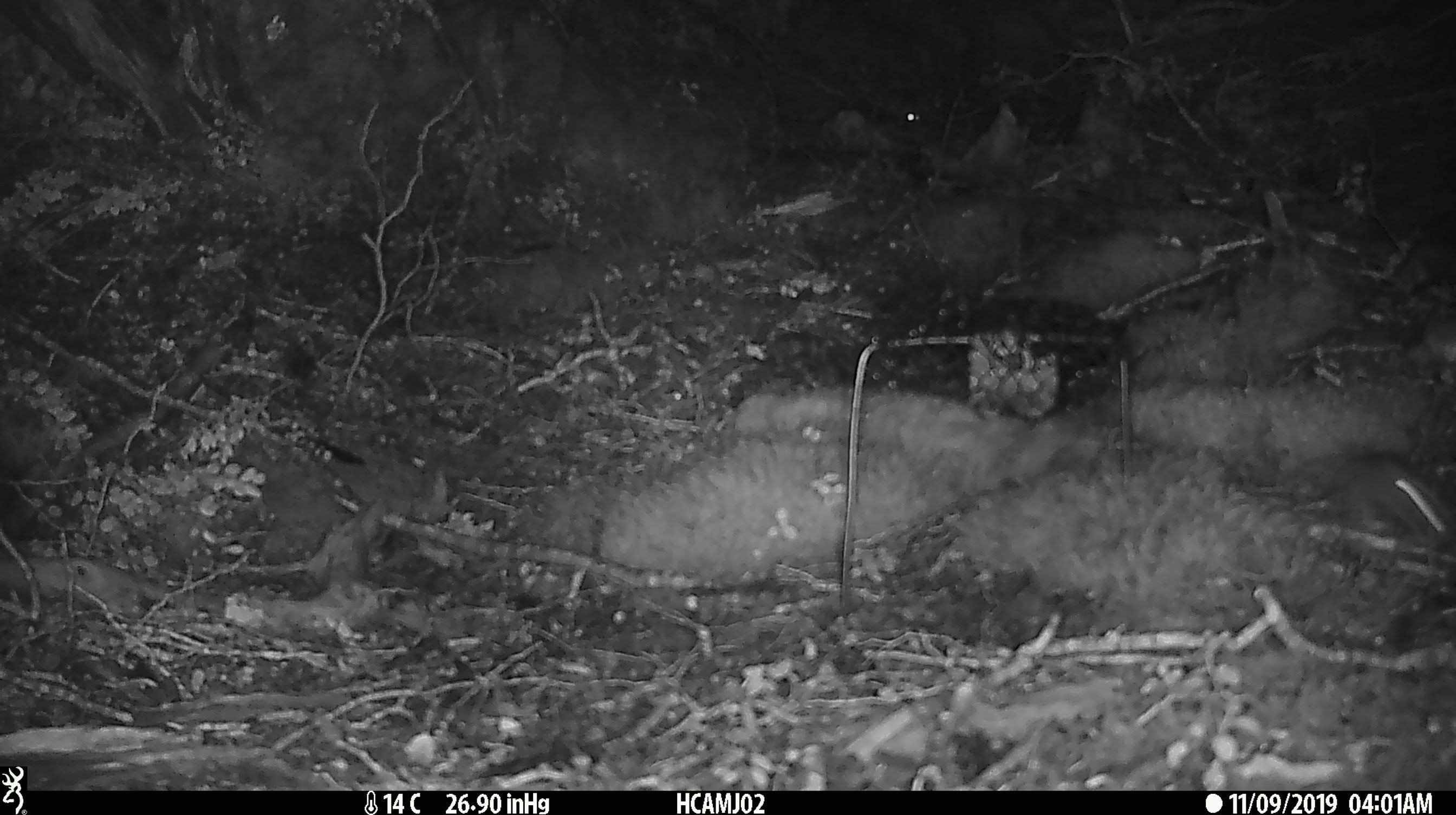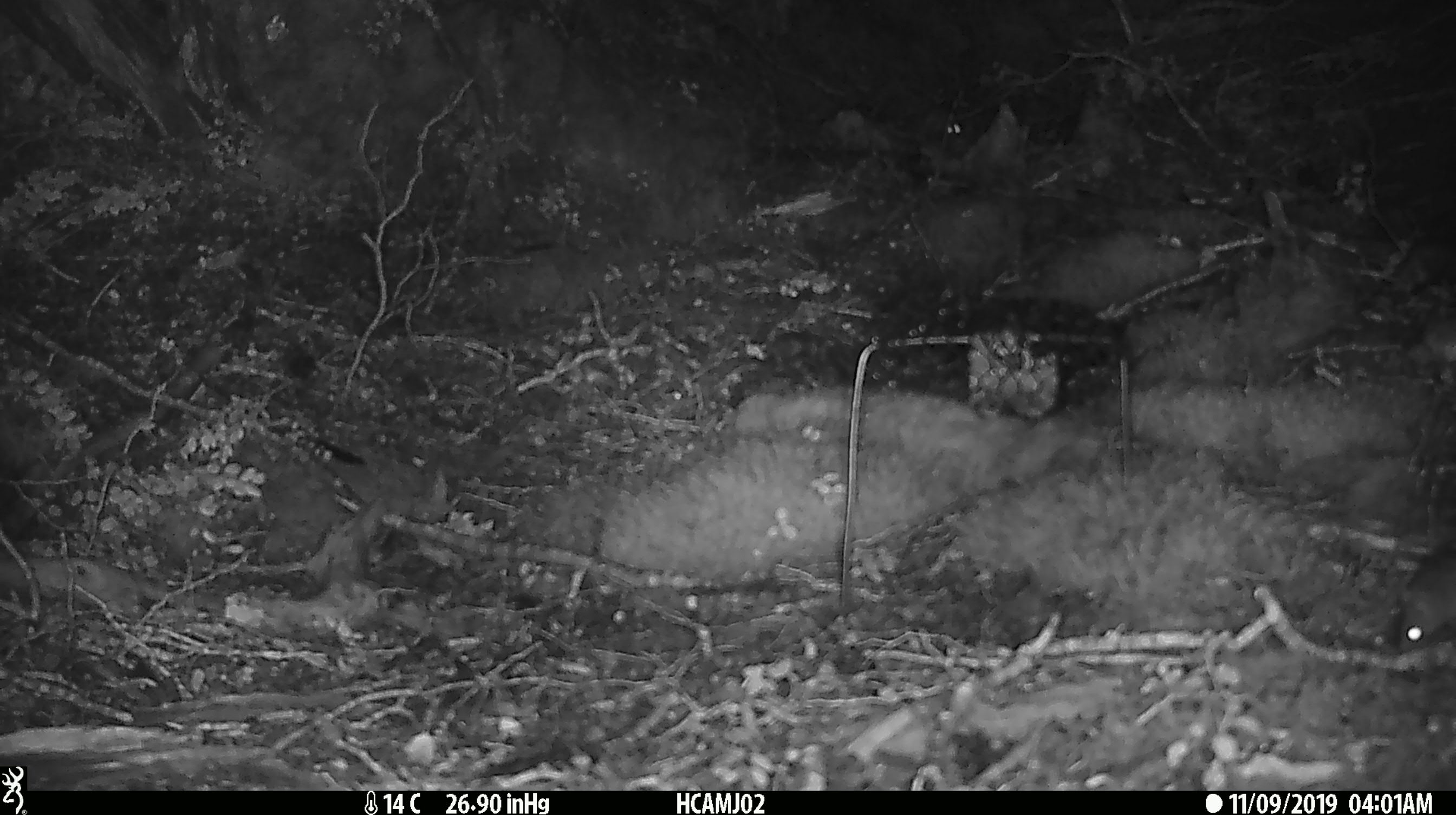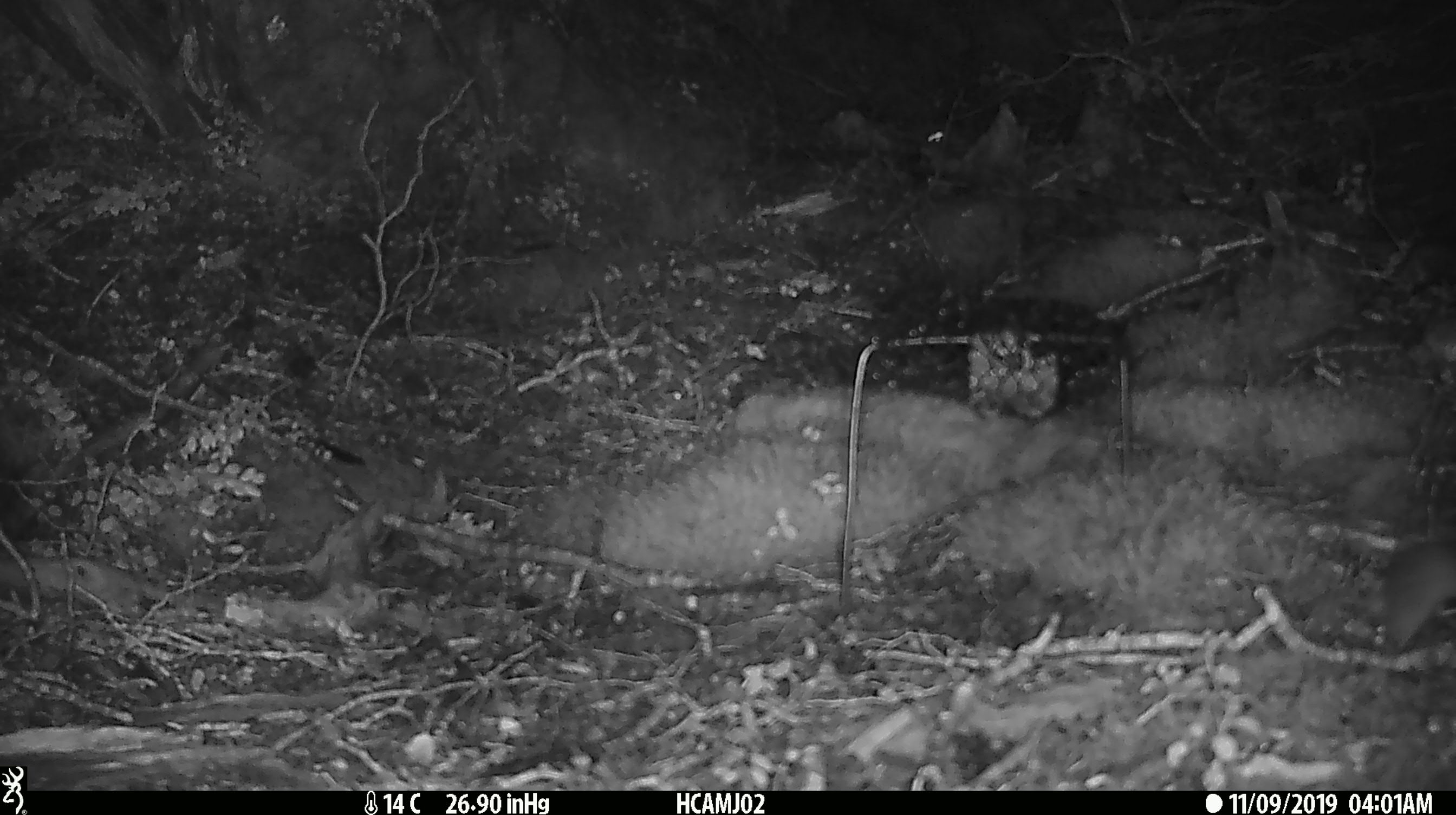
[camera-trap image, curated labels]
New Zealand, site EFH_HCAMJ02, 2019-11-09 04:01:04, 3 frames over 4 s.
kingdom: Animalia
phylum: Chordata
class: Mammalia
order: Rodentia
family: Muridae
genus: Mus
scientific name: Mus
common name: mouse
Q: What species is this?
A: Mouse (Mus).